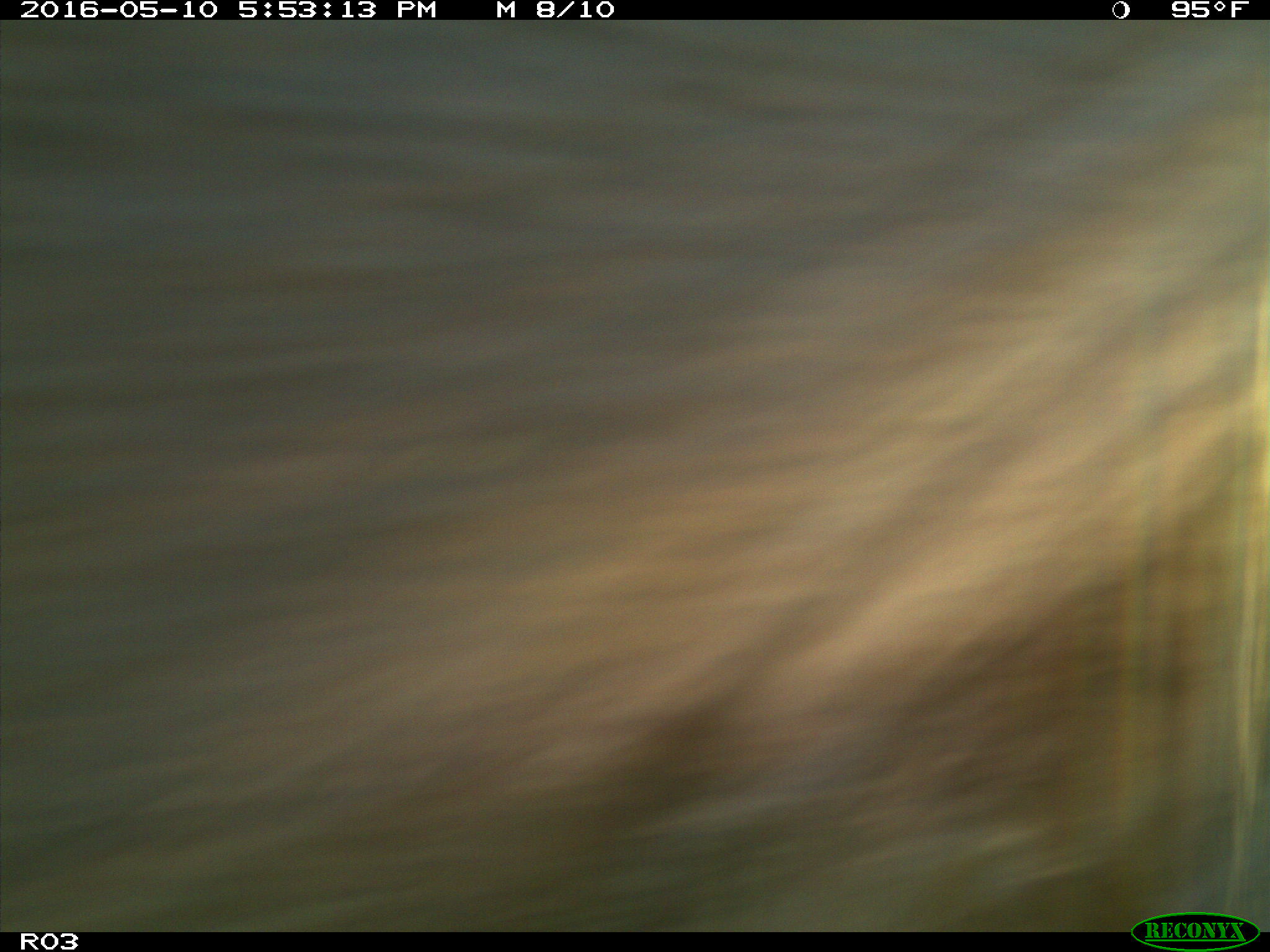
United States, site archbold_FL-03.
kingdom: Animalia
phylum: Chordata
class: Mammalia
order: Artiodactyla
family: Bovidae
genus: Bos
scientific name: Bos taurus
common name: domestic cow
Bos taurus (domestic cow).